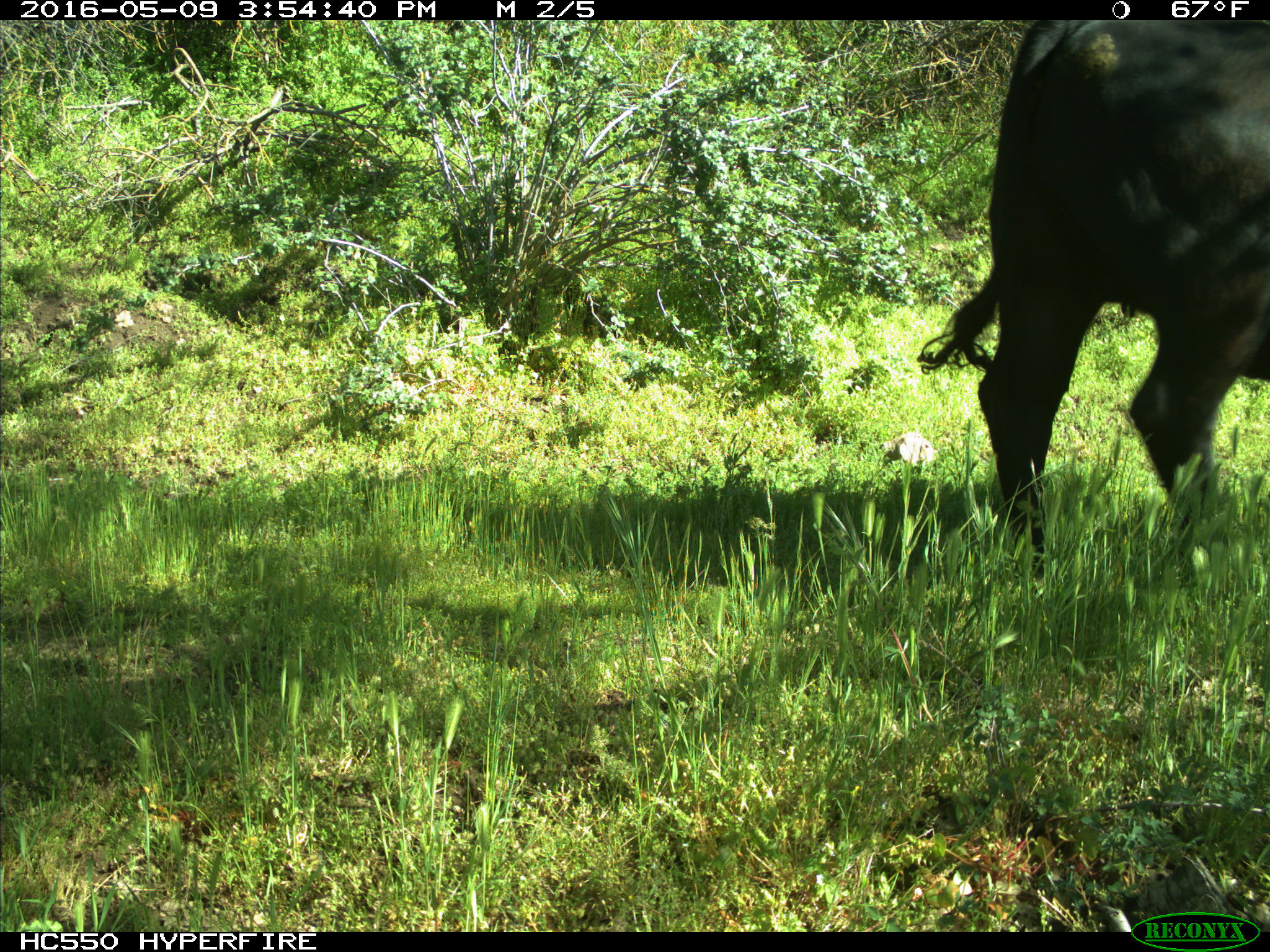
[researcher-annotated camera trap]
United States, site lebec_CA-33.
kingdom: Animalia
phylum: Chordata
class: Mammalia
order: Artiodactyla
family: Bovidae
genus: Bos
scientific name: Bos taurus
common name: domestic cow